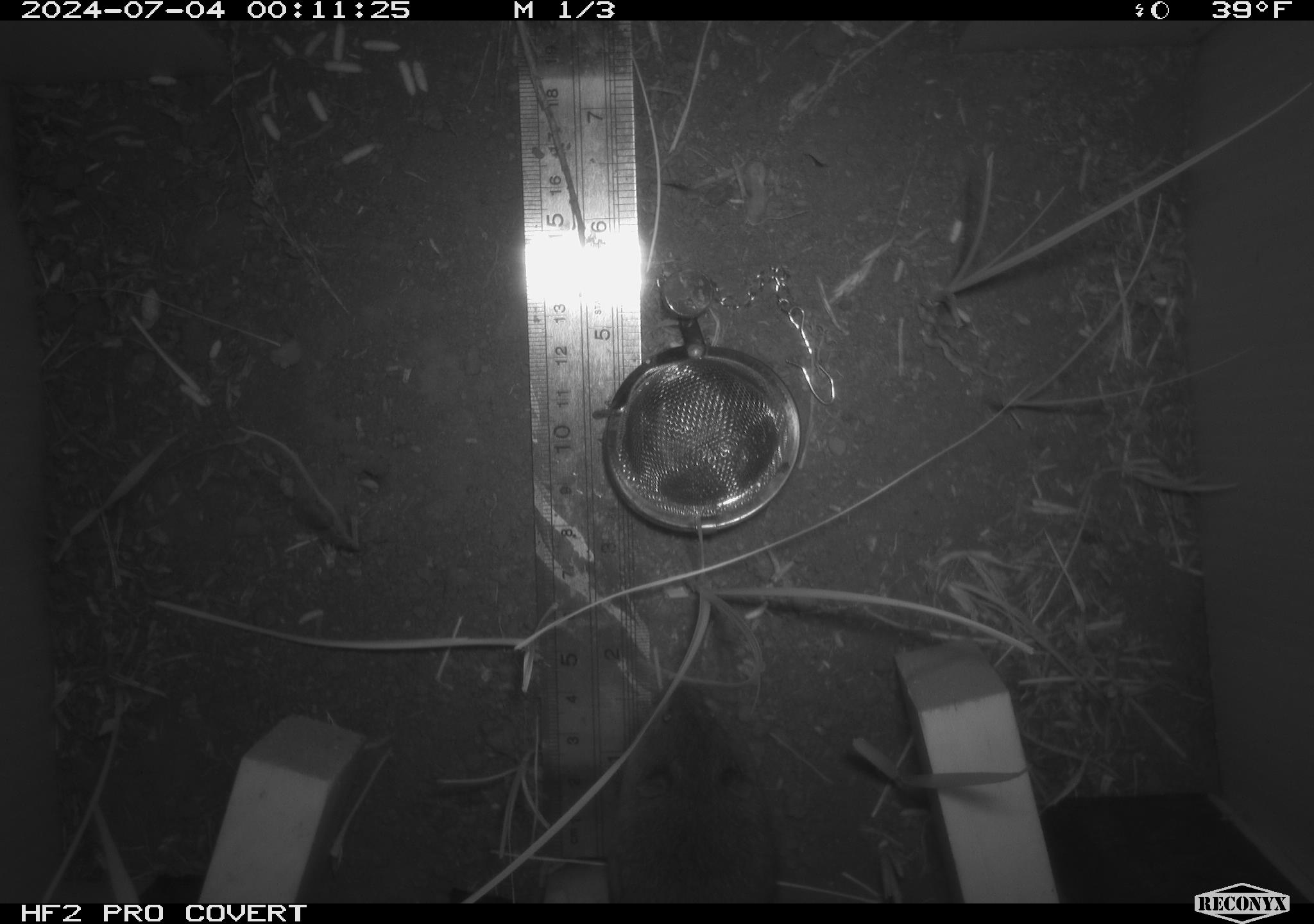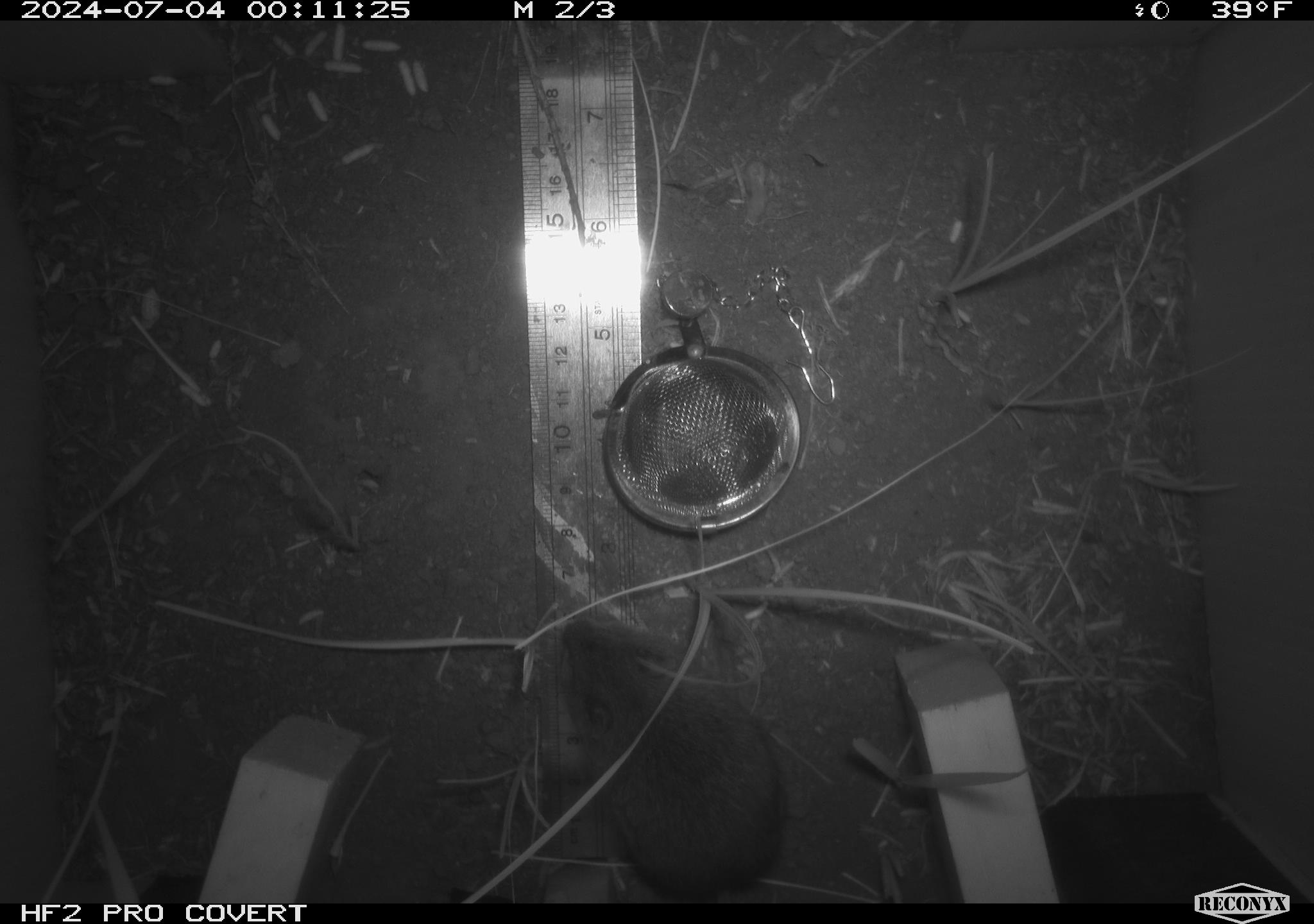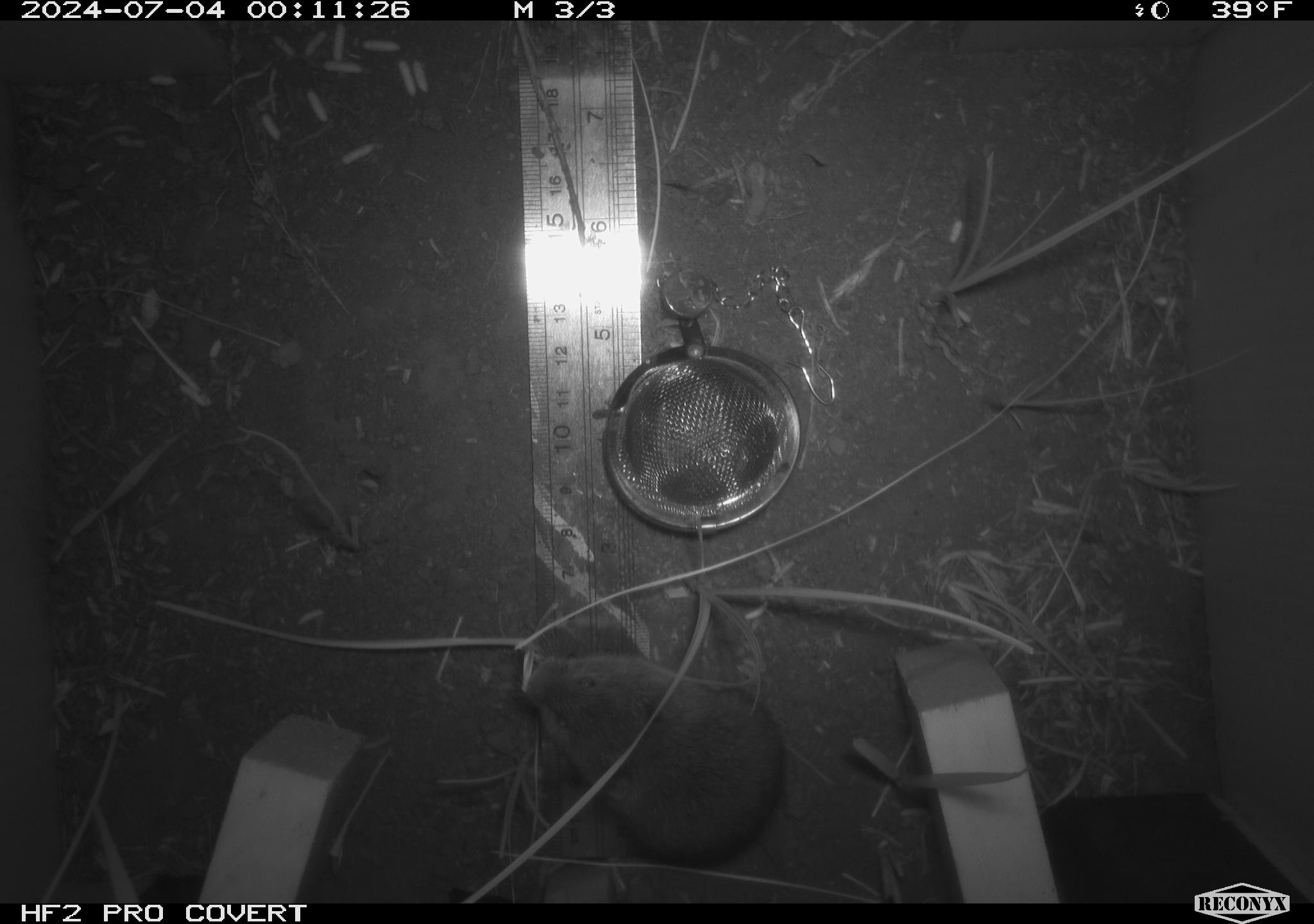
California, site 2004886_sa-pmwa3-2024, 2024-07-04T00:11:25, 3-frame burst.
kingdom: Animalia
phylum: Chordata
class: Mammalia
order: Rodentia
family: Cricetidae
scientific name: Arvicolinae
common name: voles, lemmings, and muskrats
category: arvicolinae subfamily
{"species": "arvicolinae subfamily (voles, lemmings, and muskrats) (Arvicolinae)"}